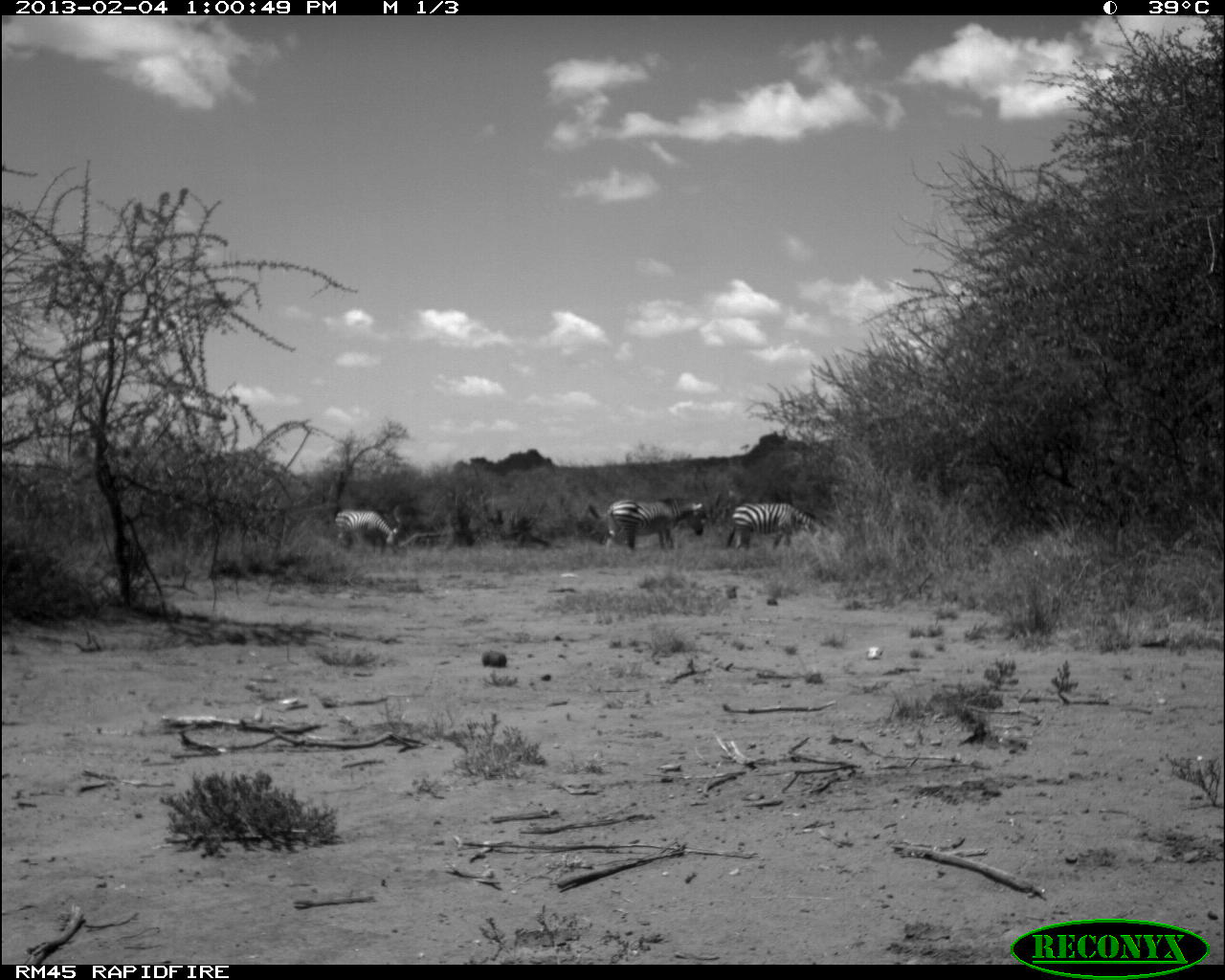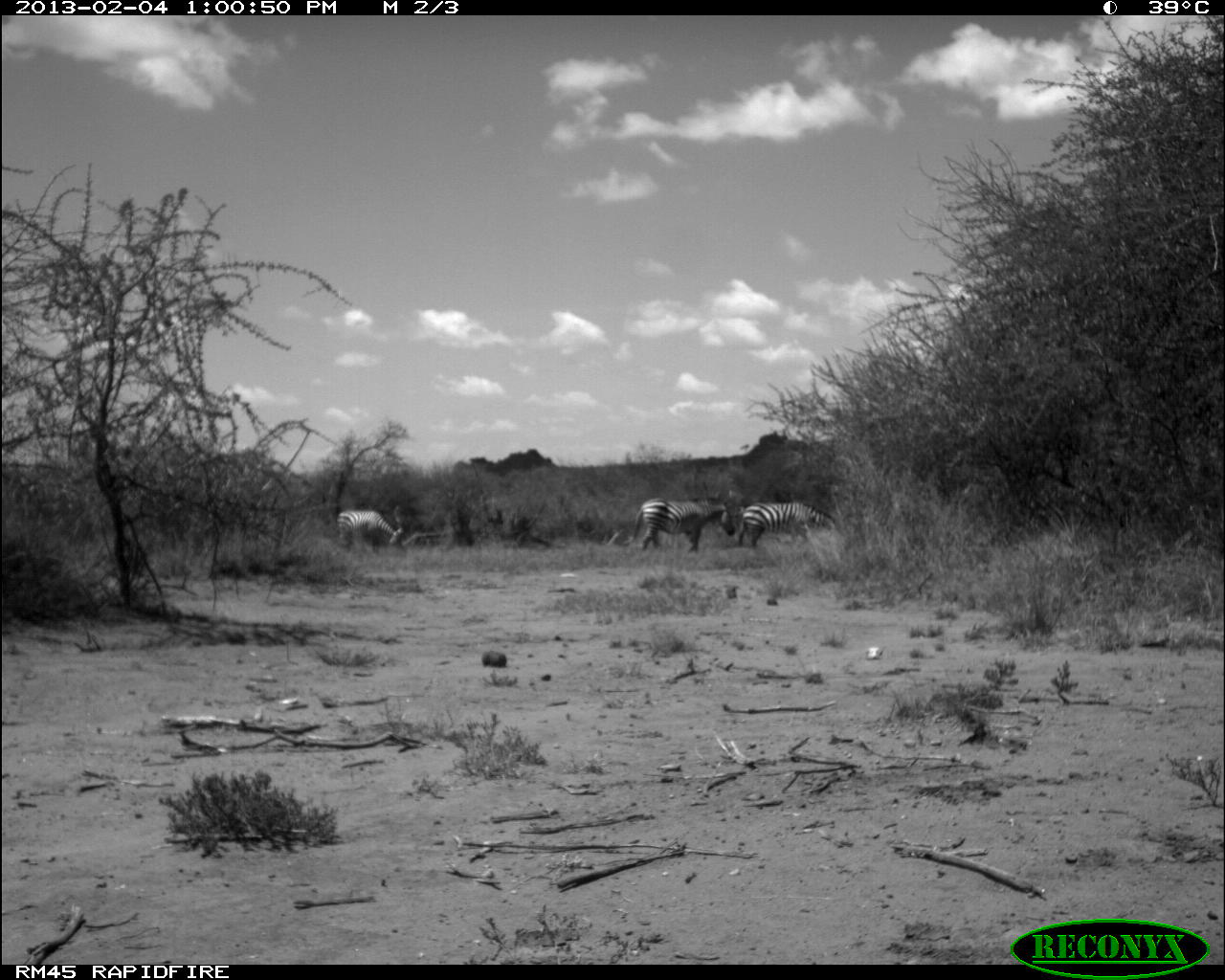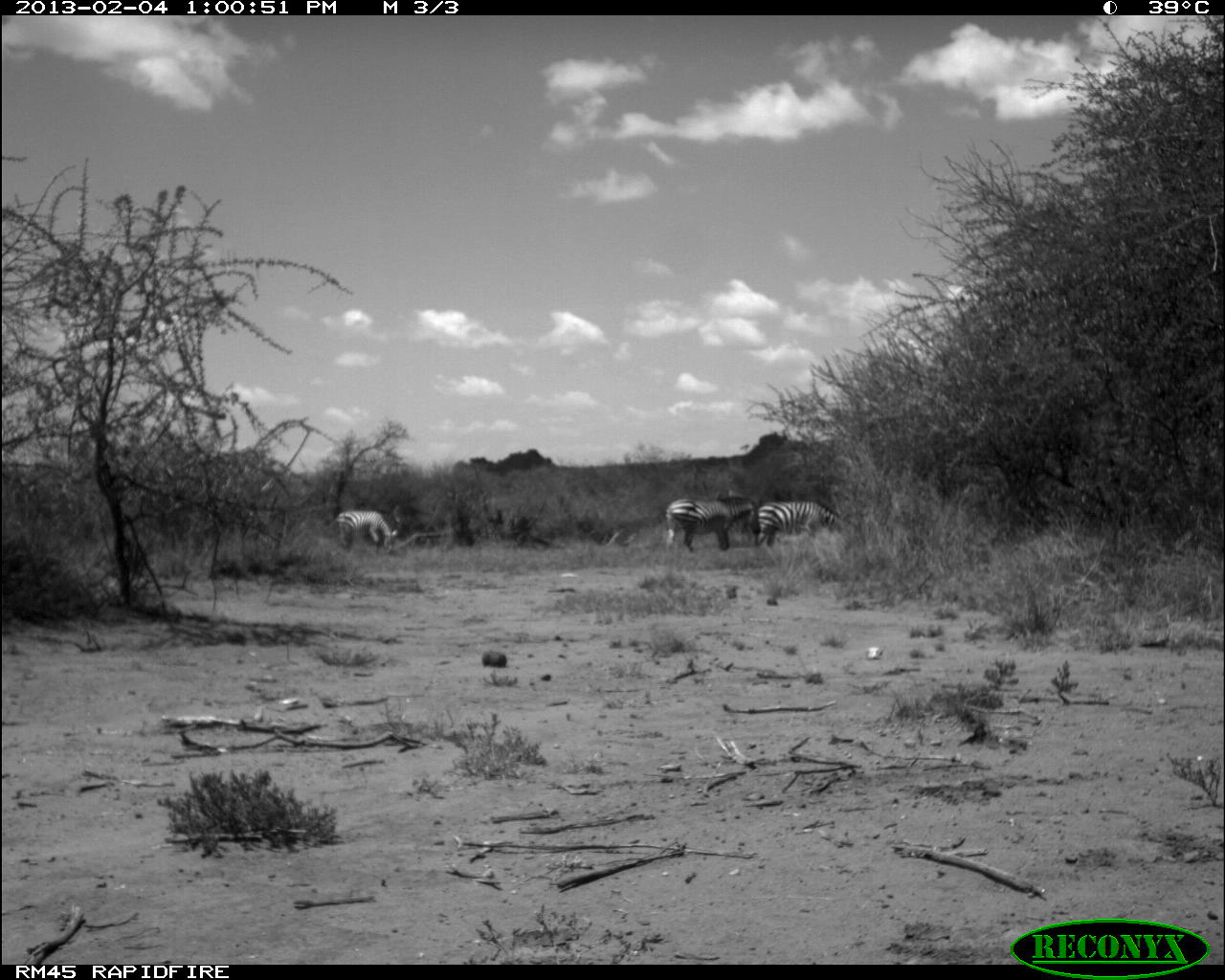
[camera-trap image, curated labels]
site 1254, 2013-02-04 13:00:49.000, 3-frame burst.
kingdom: Animalia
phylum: Chordata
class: Mammalia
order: Perissodactyla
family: Equidae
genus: Equus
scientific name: Equus quagga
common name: plains zebra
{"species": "Equus quagga (plains zebra)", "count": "3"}